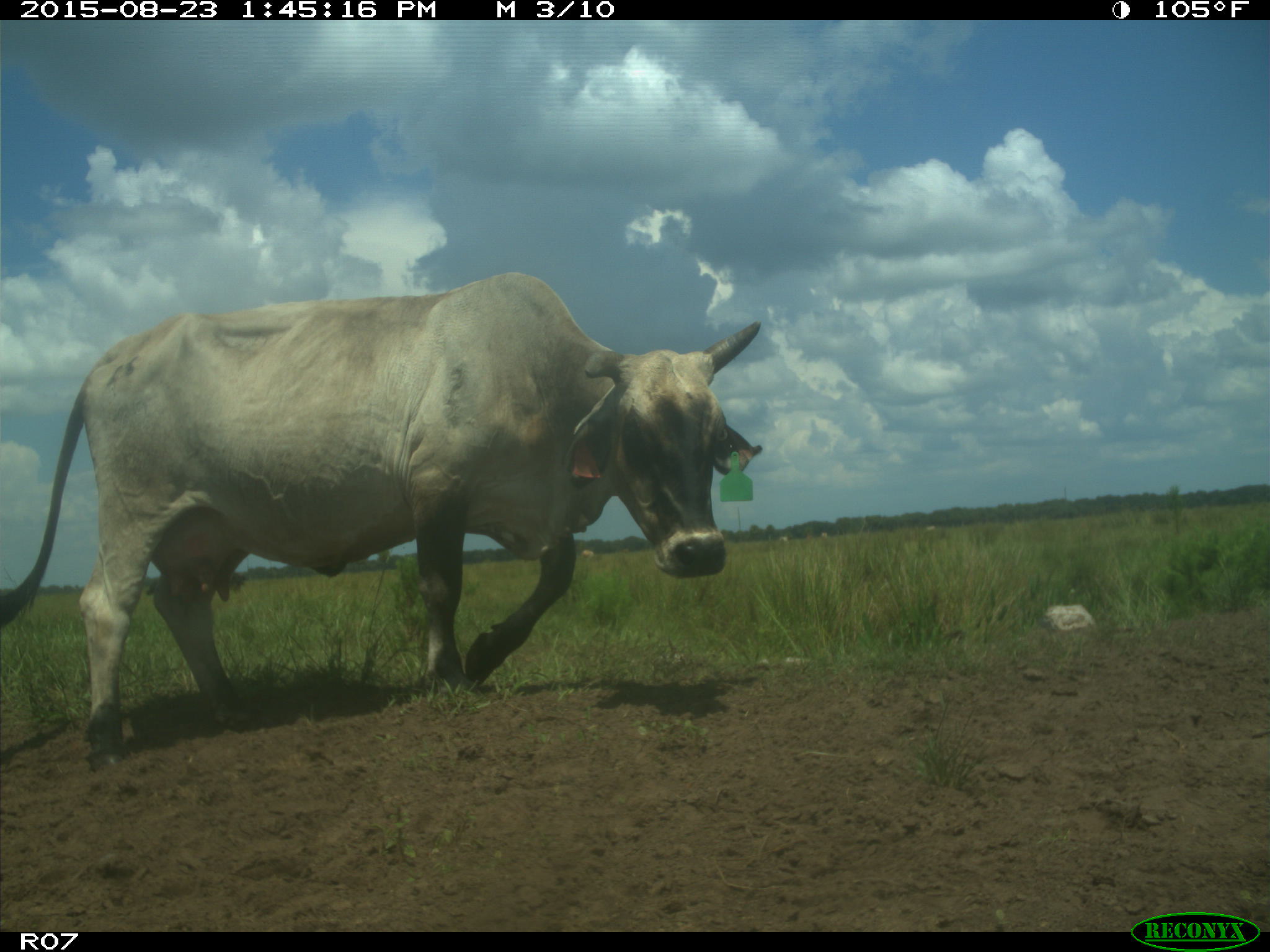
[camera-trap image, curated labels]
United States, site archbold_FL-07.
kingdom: Animalia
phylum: Chordata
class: Mammalia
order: Artiodactyla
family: Bovidae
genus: Bos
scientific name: Bos taurus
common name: domestic cow